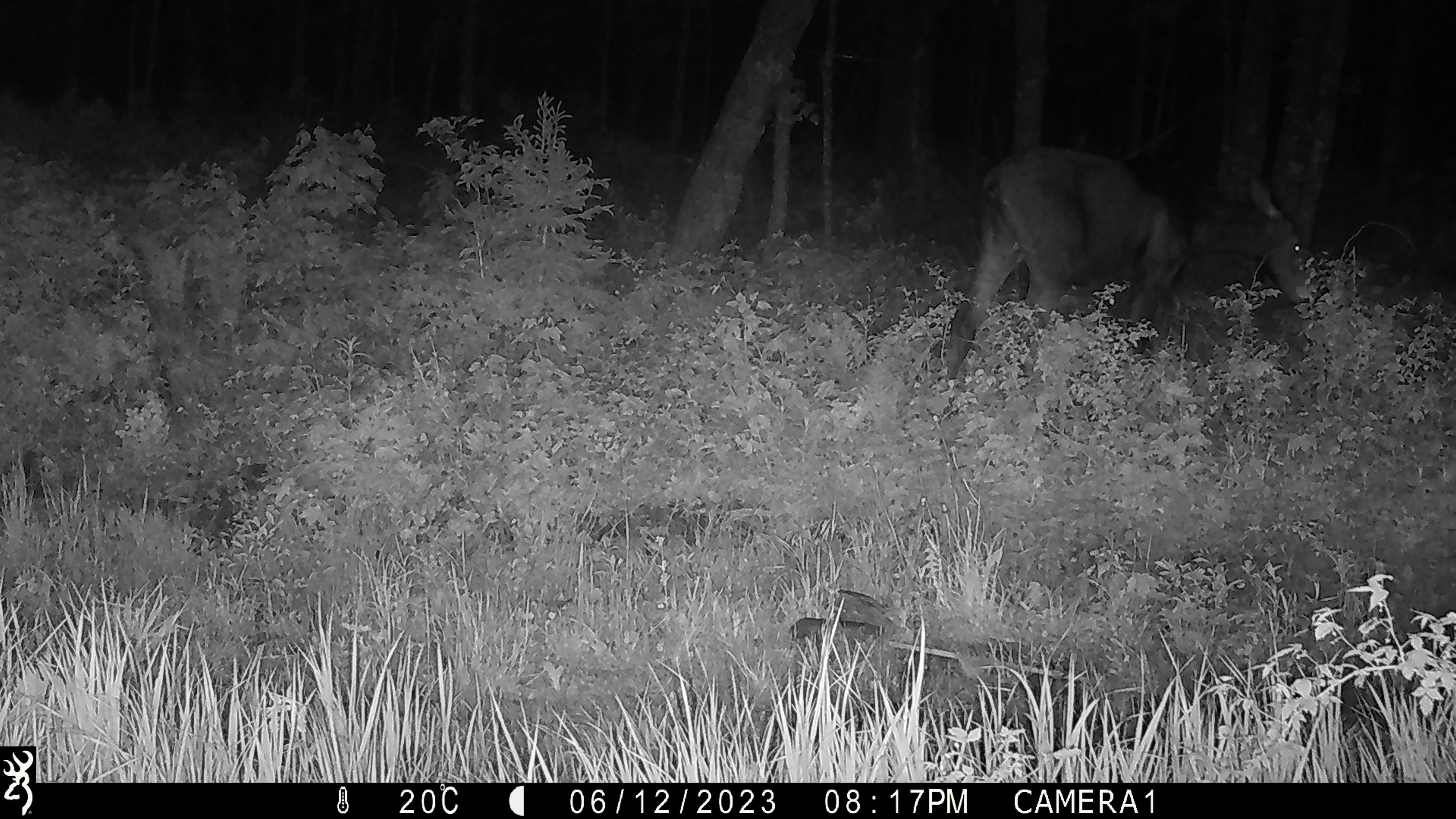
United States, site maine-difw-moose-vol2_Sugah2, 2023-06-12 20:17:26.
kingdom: Animalia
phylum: Chordata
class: Mammalia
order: Artiodactyla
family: Cervidae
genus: Alces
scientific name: Alces alces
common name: moose